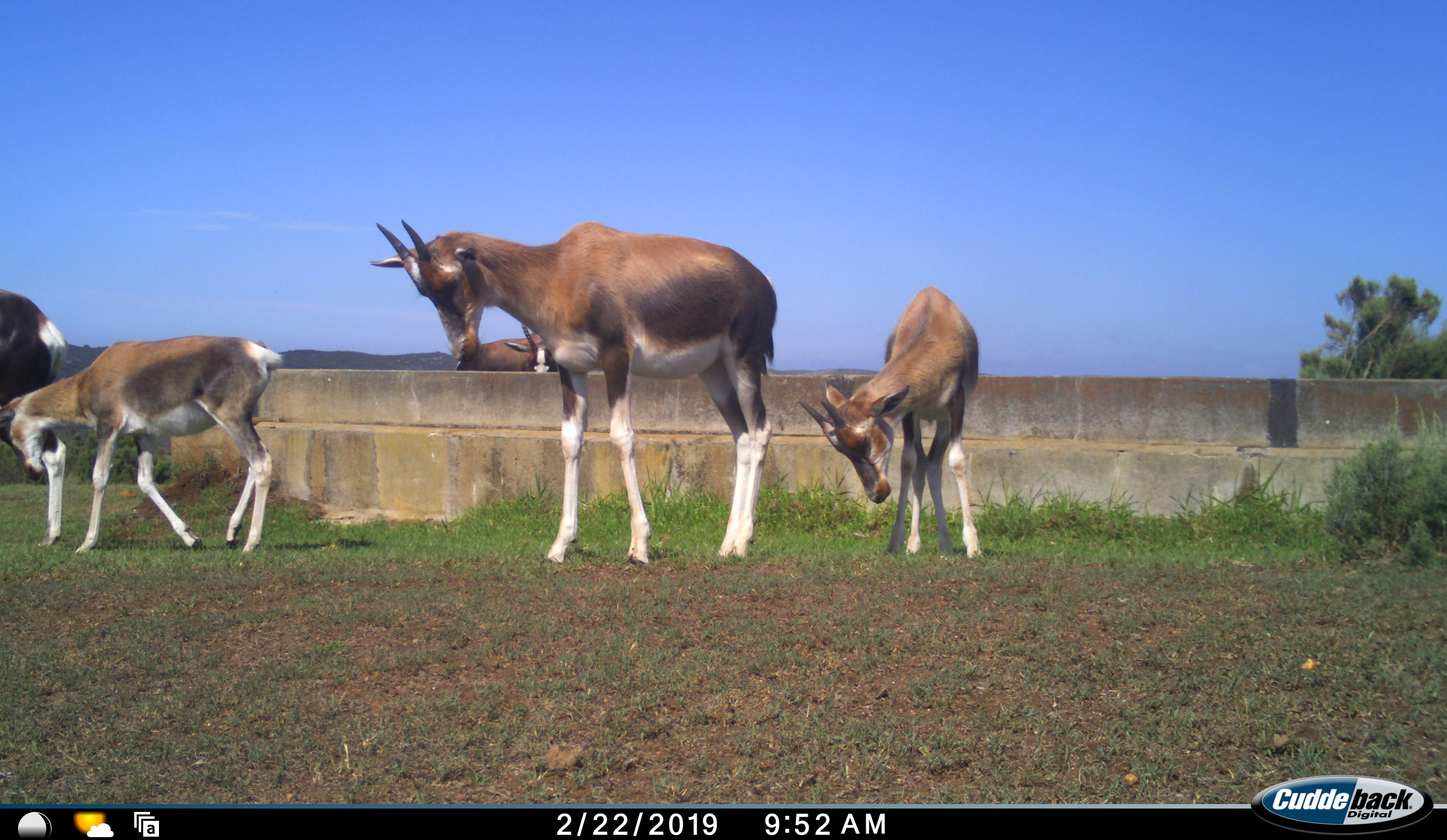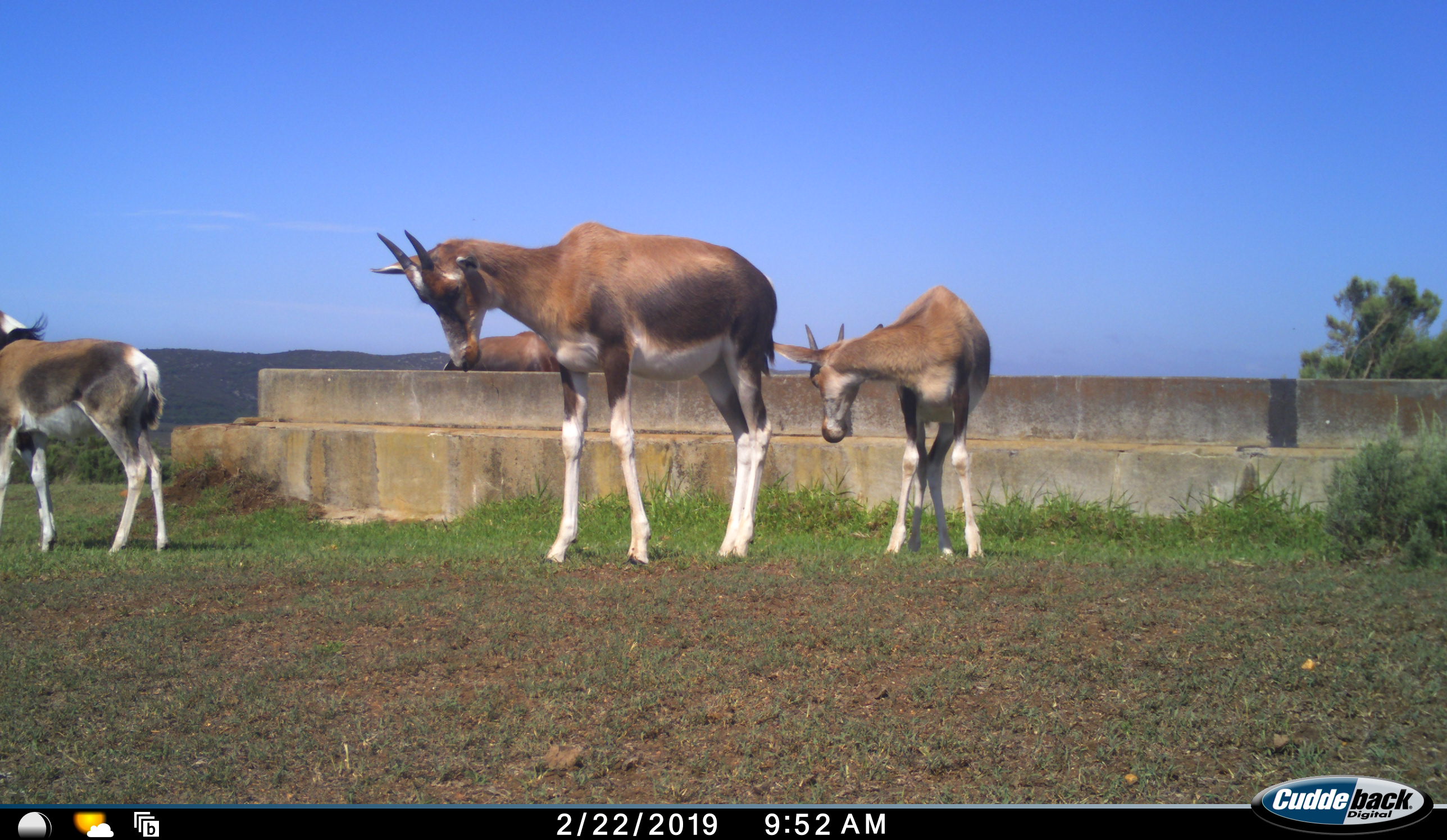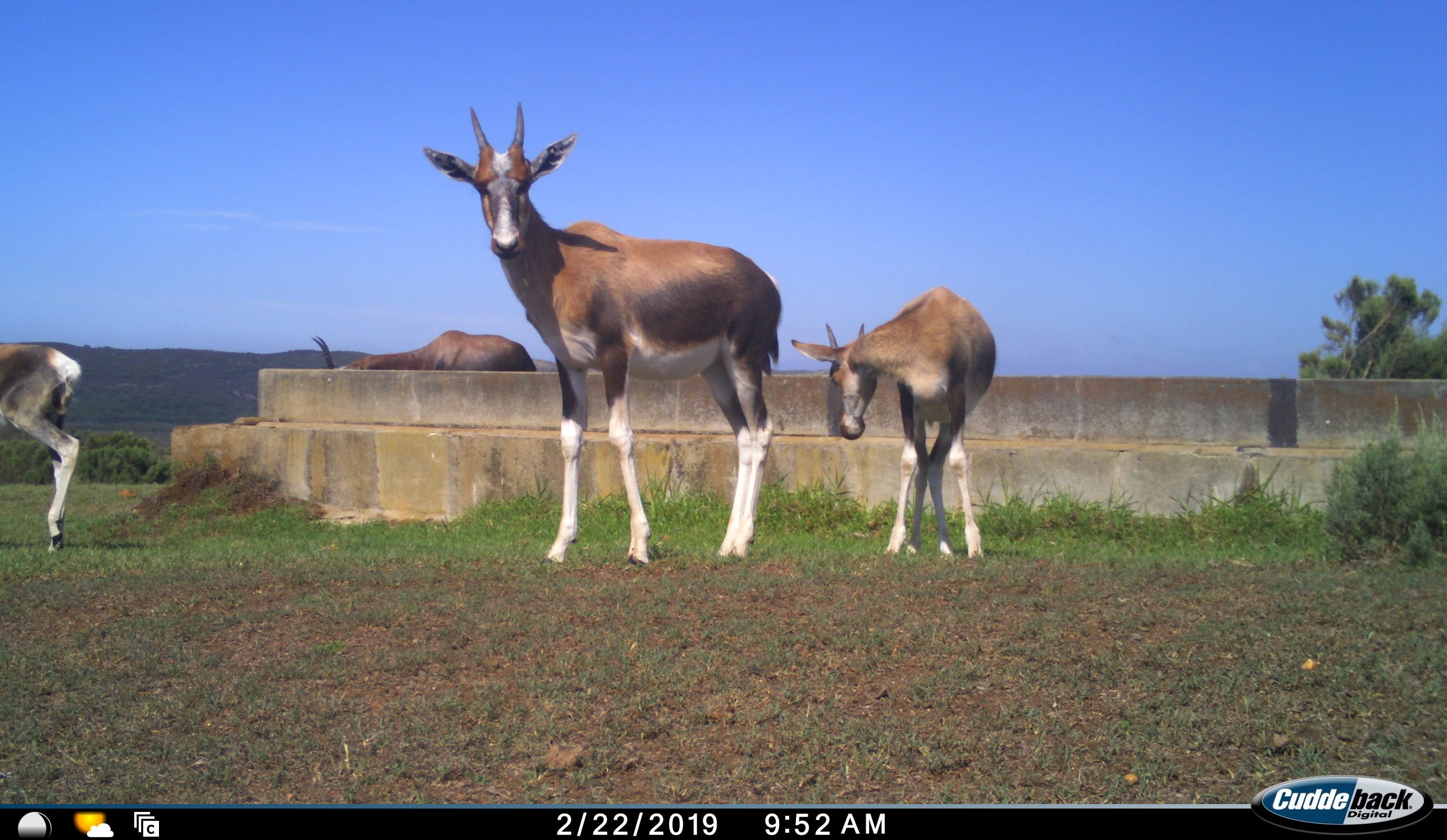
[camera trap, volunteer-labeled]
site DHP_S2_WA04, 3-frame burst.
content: unidentified animal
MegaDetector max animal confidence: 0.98